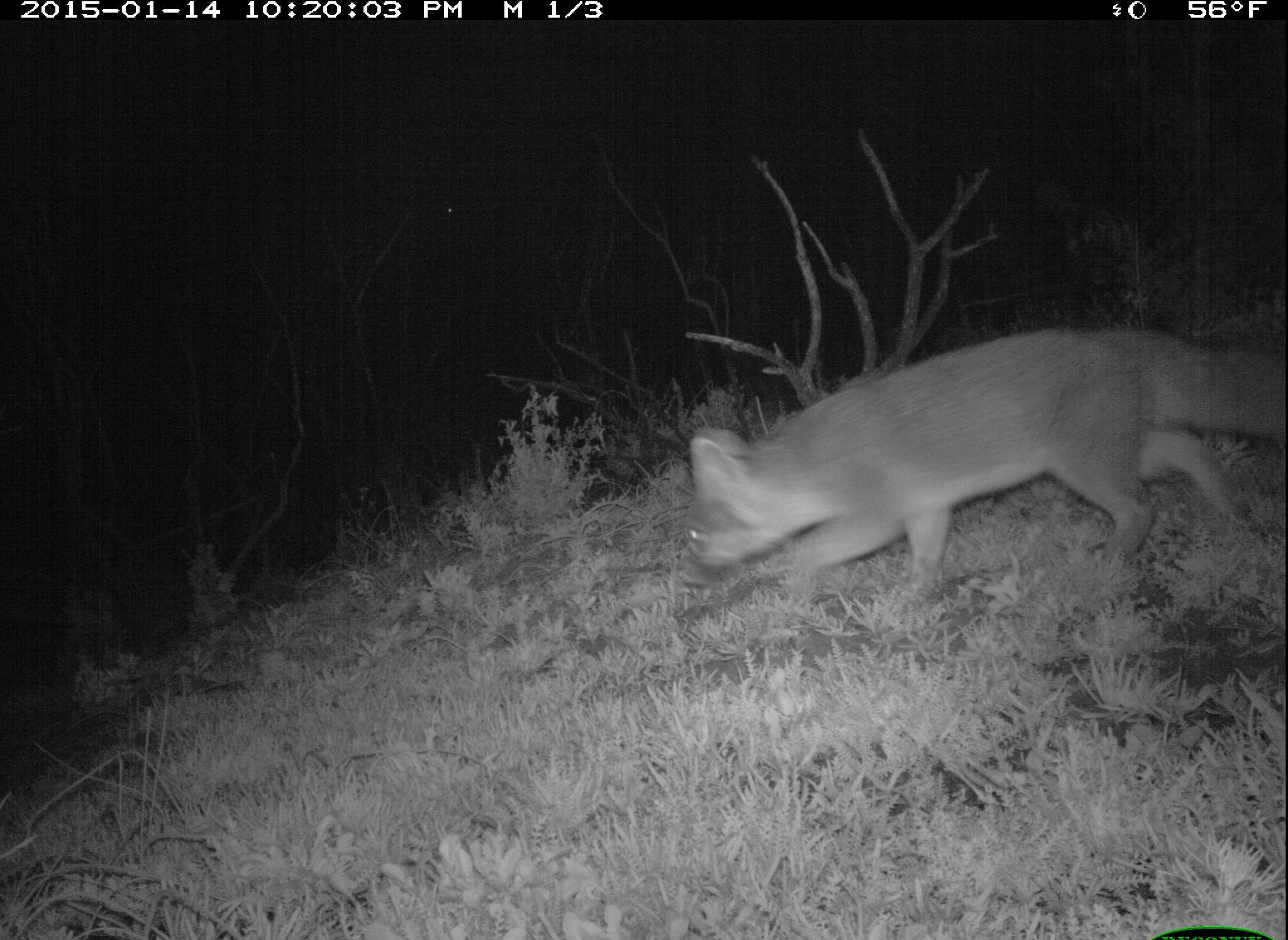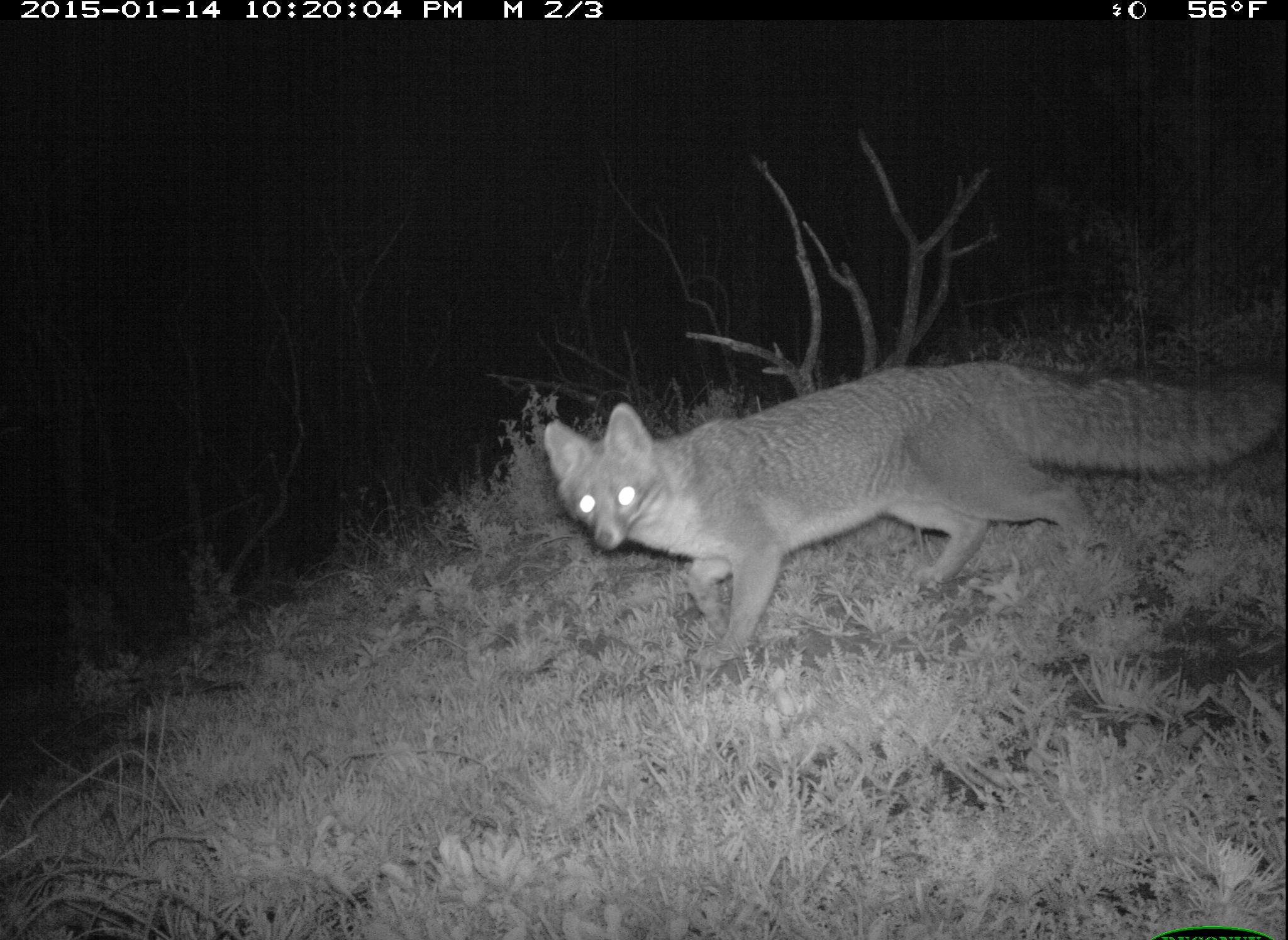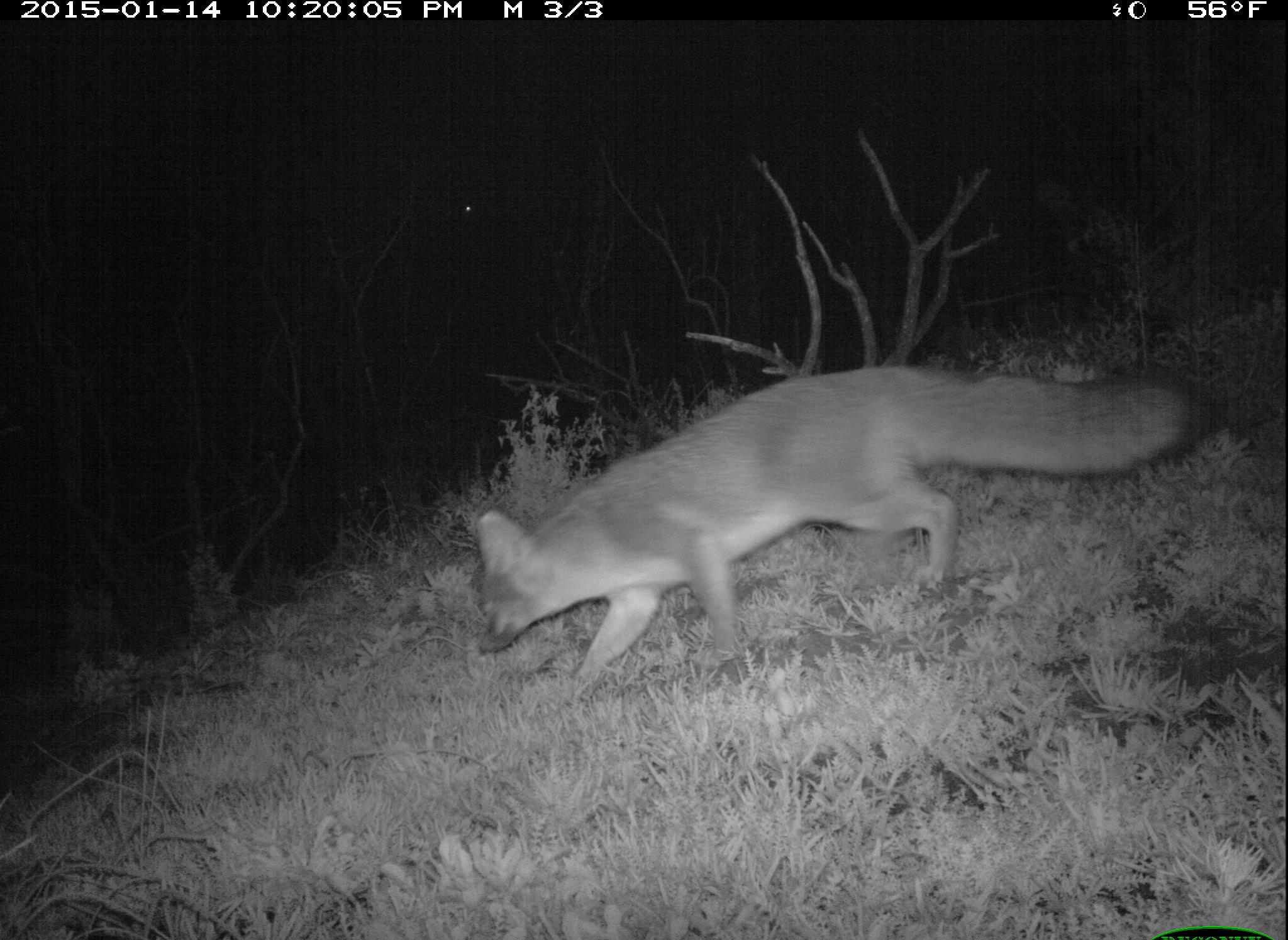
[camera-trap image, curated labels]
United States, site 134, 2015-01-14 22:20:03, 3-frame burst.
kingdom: Animalia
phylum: Chordata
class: Mammalia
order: Carnivora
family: Canidae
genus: Urocyon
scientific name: Urocyon cinereoargenteus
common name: gray fox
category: fox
Fox (gray fox) (Urocyon cinereoargenteus).